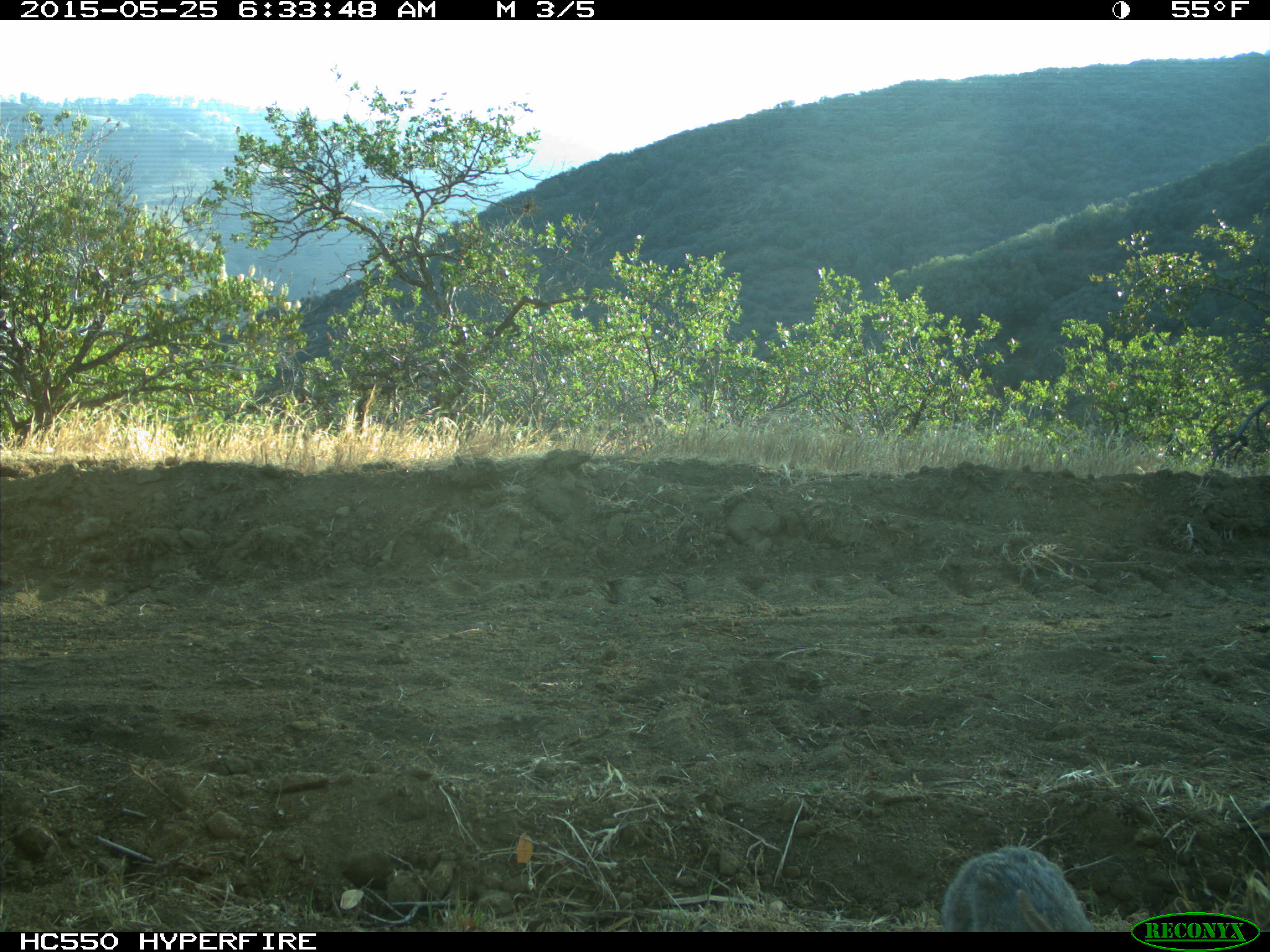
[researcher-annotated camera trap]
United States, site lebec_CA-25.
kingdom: Animalia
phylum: Chordata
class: Mammalia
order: Lagomorpha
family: Leporidae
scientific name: Leporidae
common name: rabbits and hares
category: unidentified rabbit